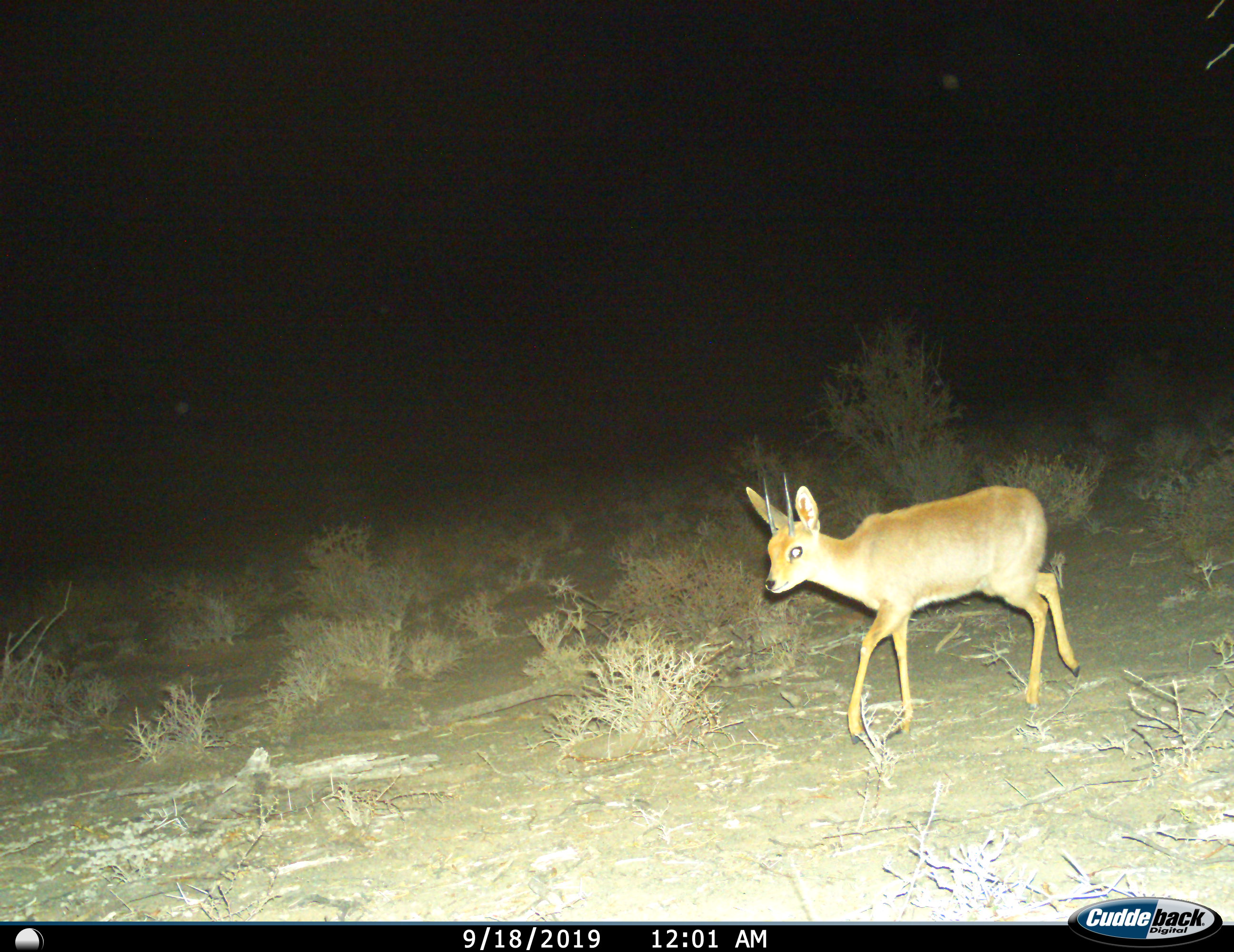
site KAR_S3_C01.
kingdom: Animalia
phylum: Chordata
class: Mammalia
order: Artiodactyla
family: Bovidae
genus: Raphicerus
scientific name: Raphicerus campestris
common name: steenbok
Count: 1.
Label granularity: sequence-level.